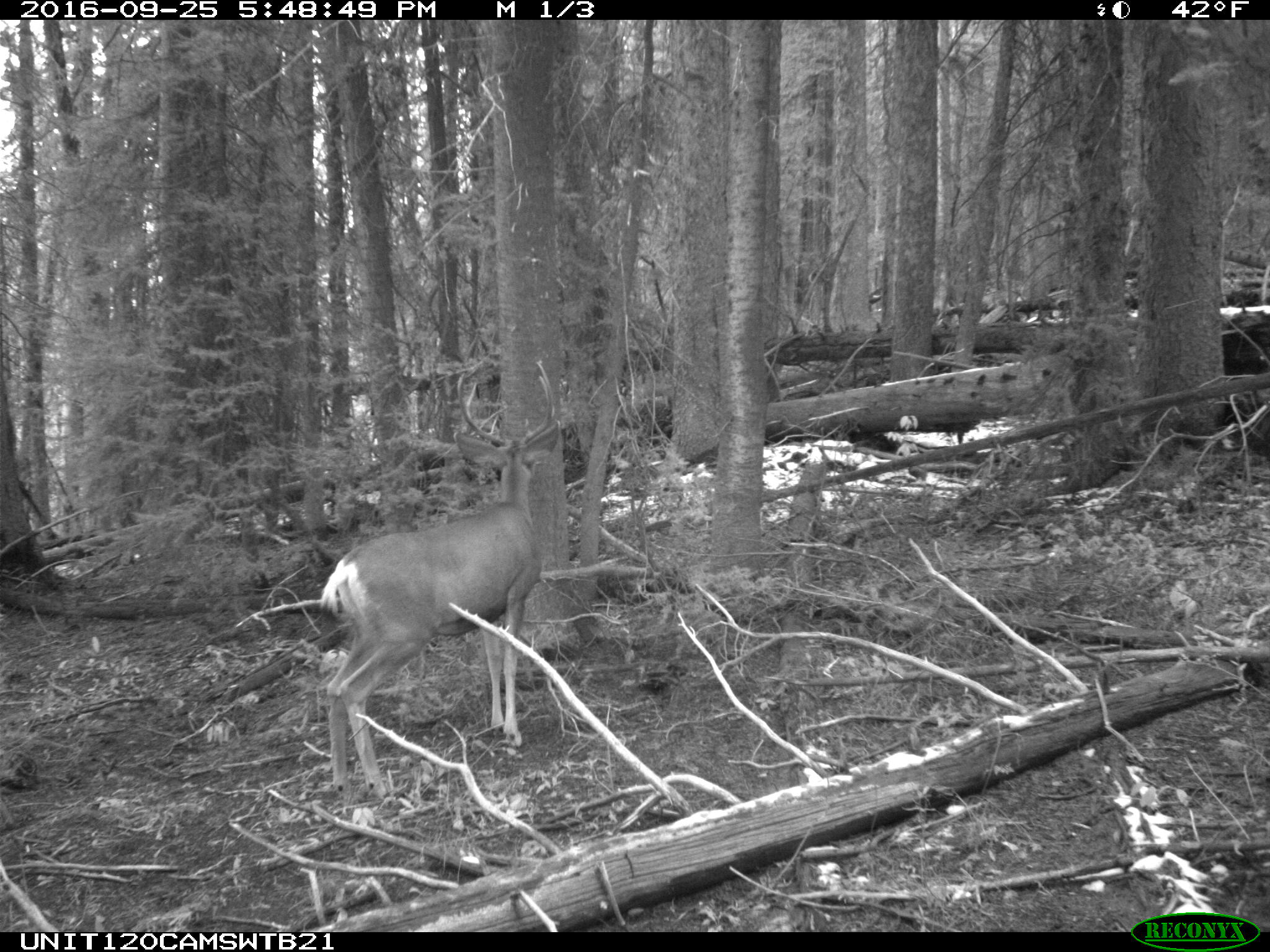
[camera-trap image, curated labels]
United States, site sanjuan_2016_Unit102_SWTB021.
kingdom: Animalia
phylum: Chordata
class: Mammalia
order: Artiodactyla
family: Cervidae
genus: Odocoileus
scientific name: Odocoileus hemionus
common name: mule deer